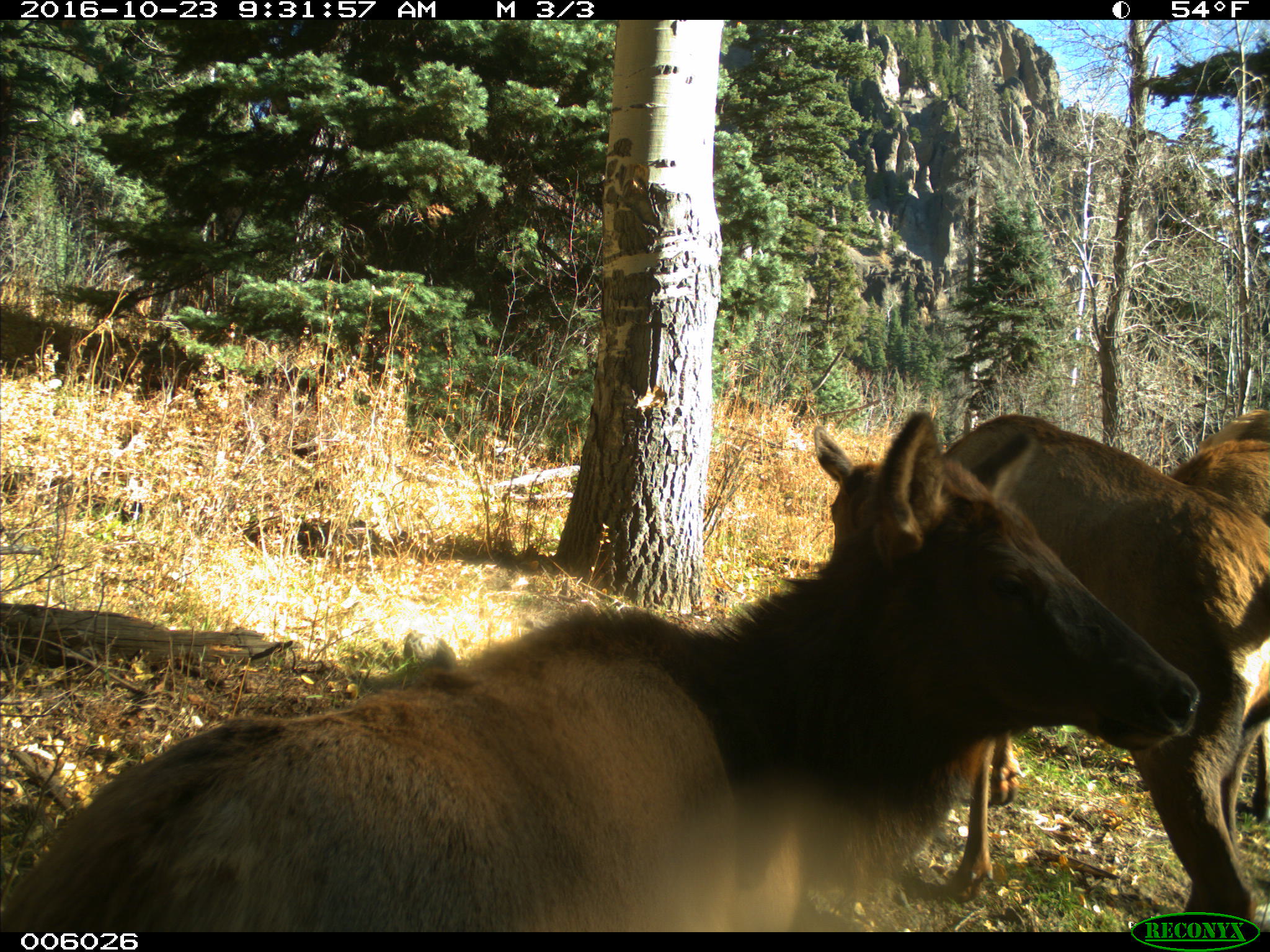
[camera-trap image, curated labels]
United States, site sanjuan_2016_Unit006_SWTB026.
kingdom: Animalia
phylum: Chordata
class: Mammalia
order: Artiodactyla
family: Cervidae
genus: Cervus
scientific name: Cervus elaphus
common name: red deer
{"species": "Cervus elaphus (red deer)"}